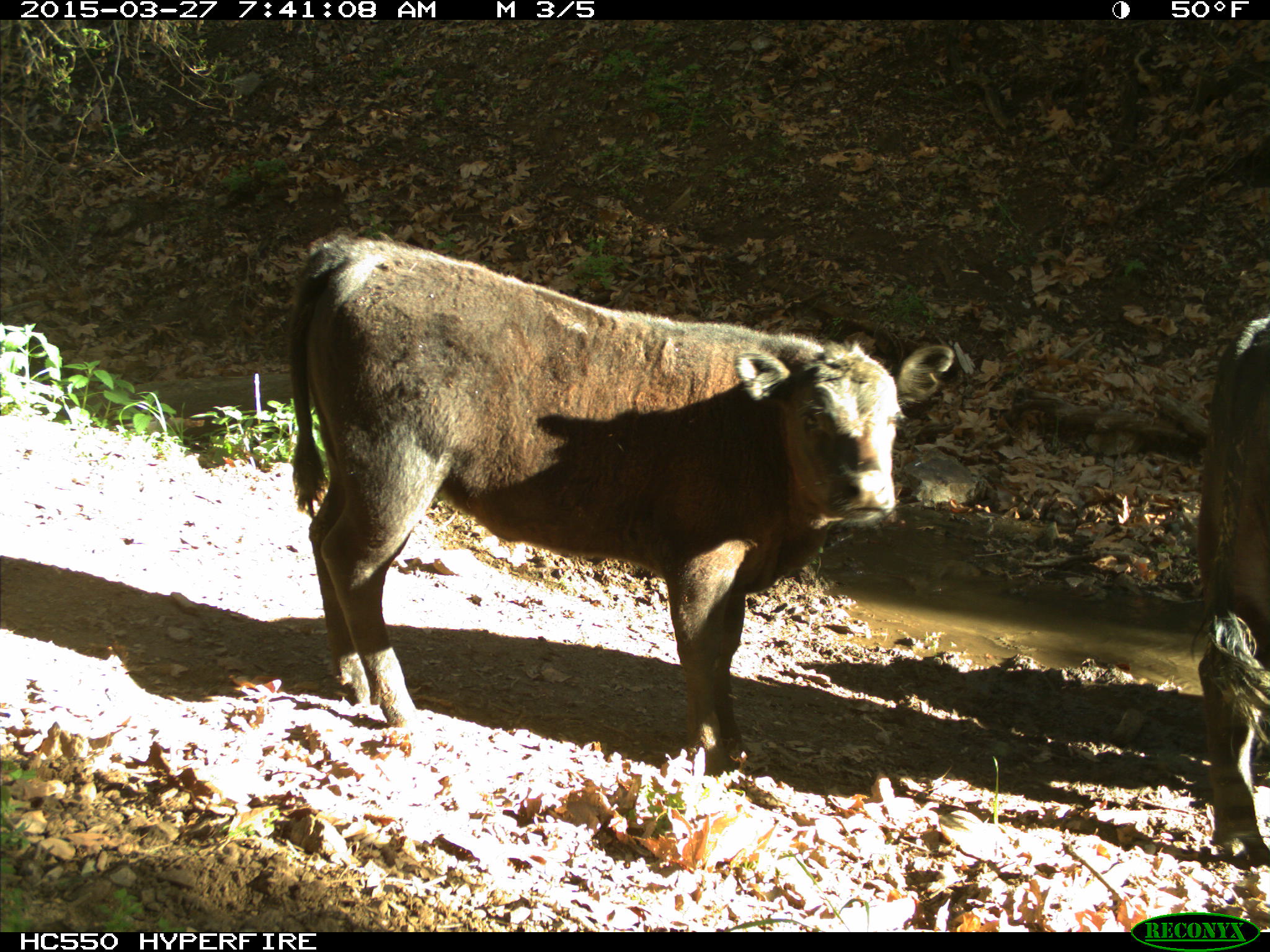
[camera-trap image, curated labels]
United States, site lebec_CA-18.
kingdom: Animalia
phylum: Chordata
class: Mammalia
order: Artiodactyla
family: Bovidae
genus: Bos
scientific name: Bos taurus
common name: domestic cow